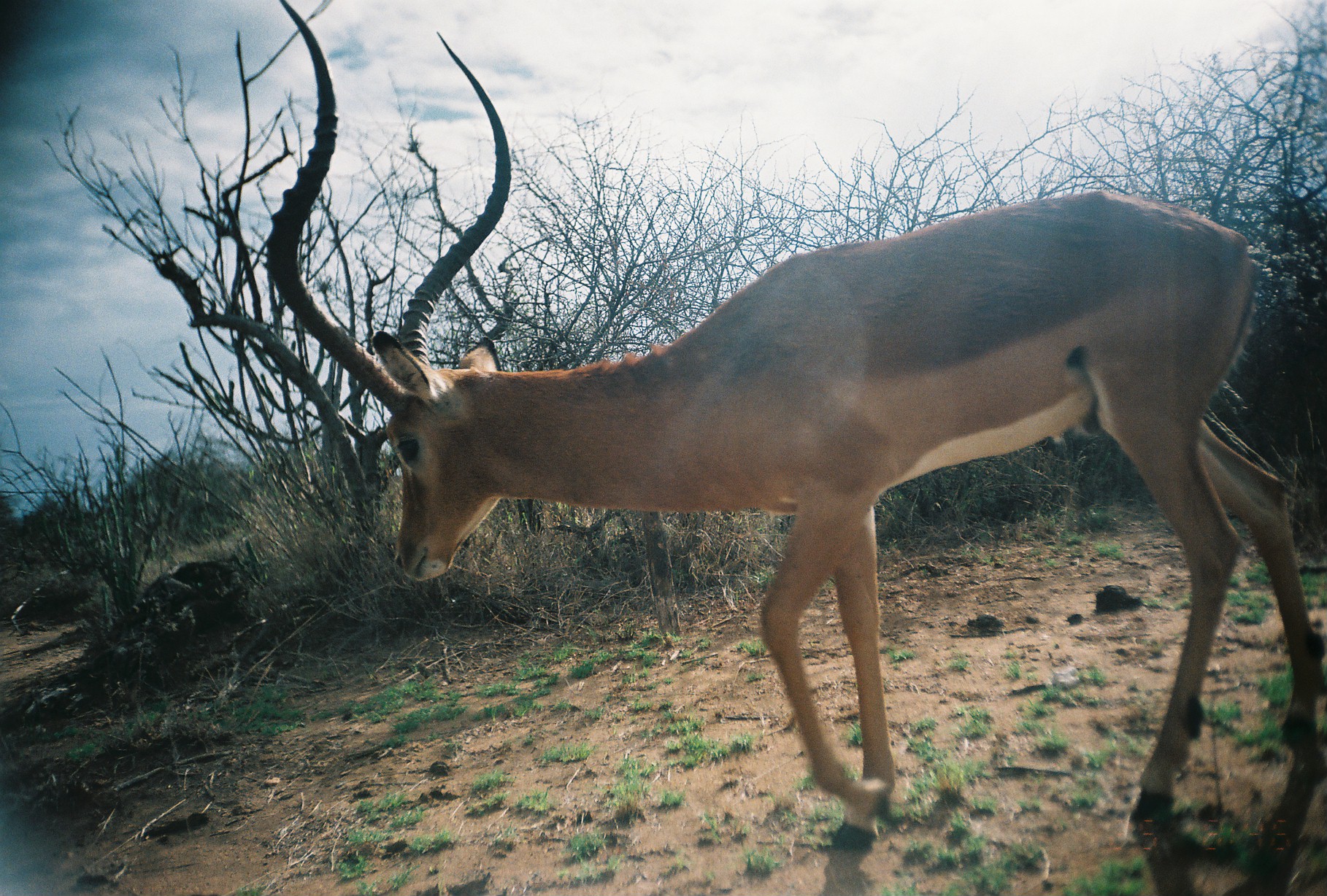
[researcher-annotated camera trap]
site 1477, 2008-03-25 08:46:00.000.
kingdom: Animalia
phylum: Chordata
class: Mammalia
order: Artiodactyla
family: Bovidae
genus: Aepyceros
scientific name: Aepyceros melampus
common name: impala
Aepyceros melampus (impala), count 1.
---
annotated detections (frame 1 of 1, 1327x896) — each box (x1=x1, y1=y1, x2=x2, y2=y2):
aepyceros melampus: (x1=266, y1=0, x2=1327, y2=856)